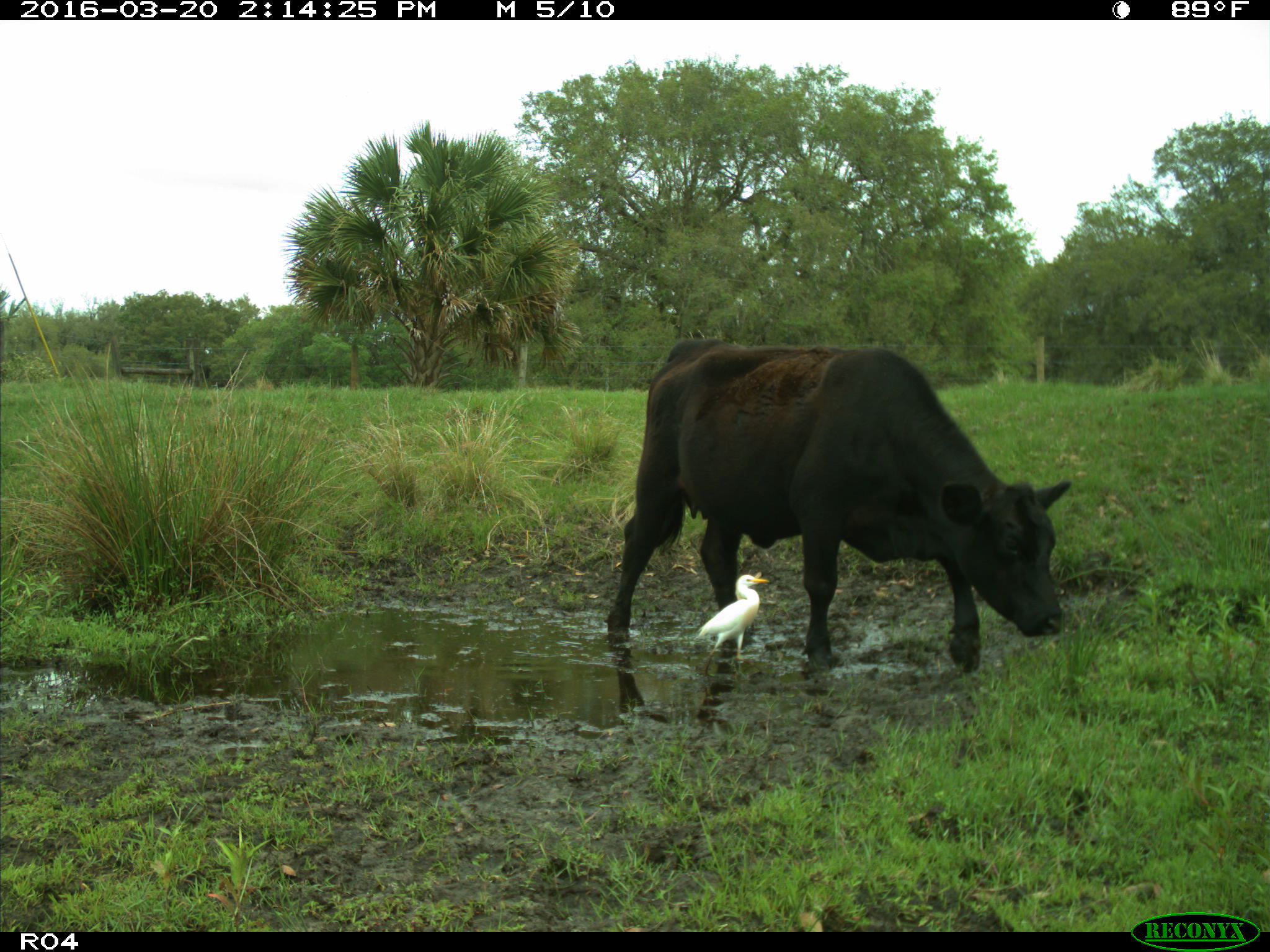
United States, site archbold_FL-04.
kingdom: Animalia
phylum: Chordata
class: Mammalia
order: Artiodactyla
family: Bovidae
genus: Bos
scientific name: Bos taurus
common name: domestic cow